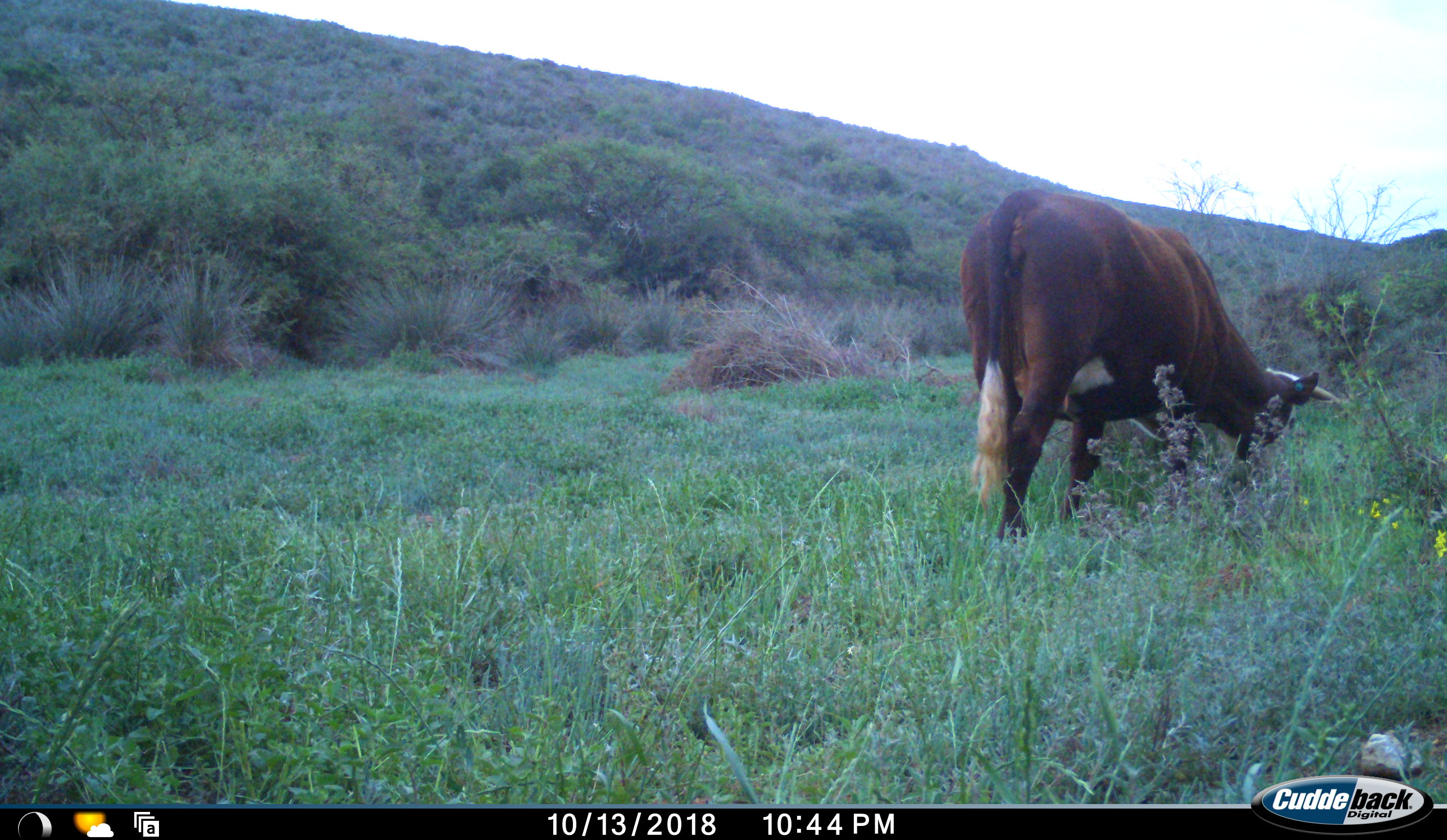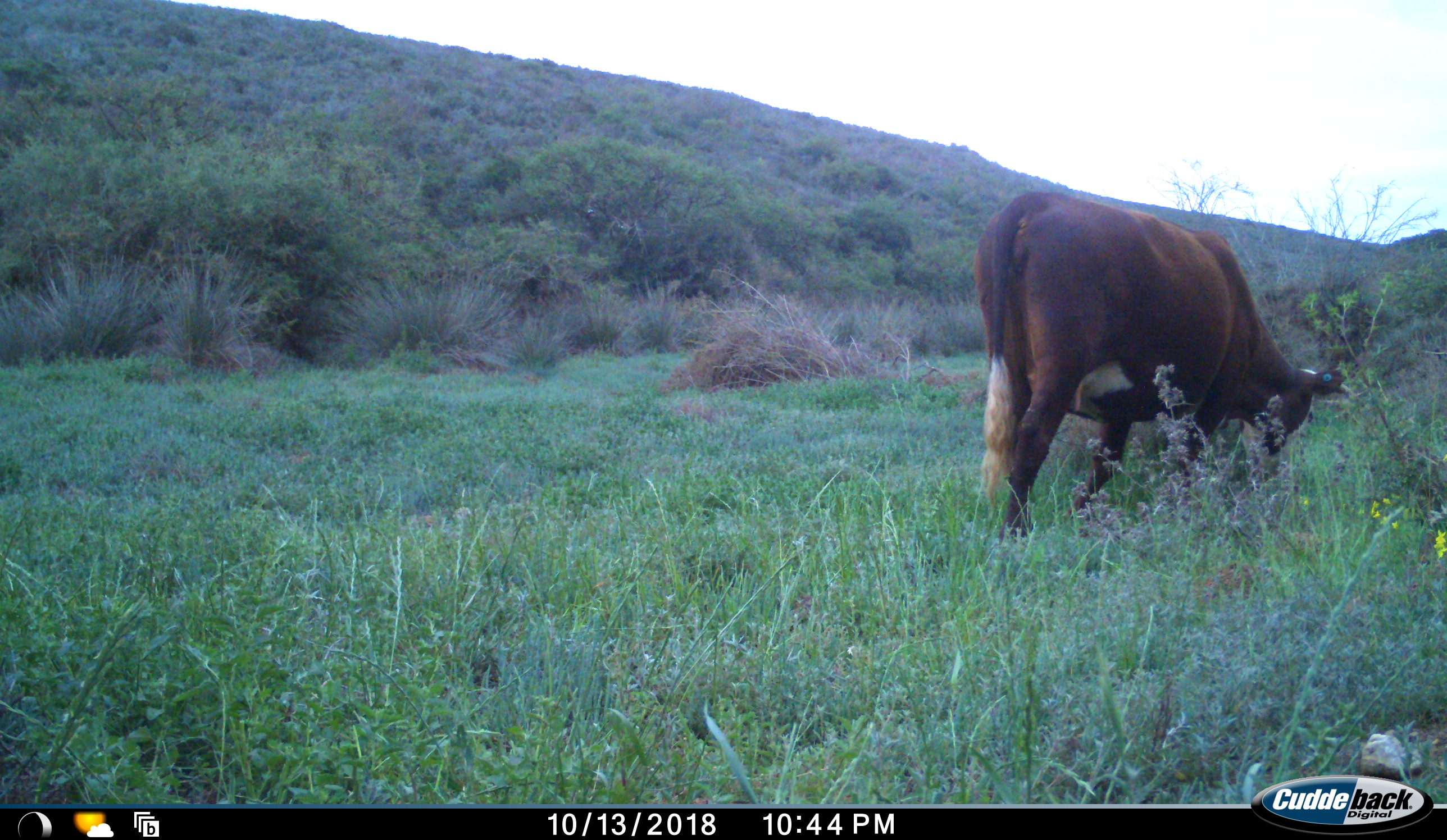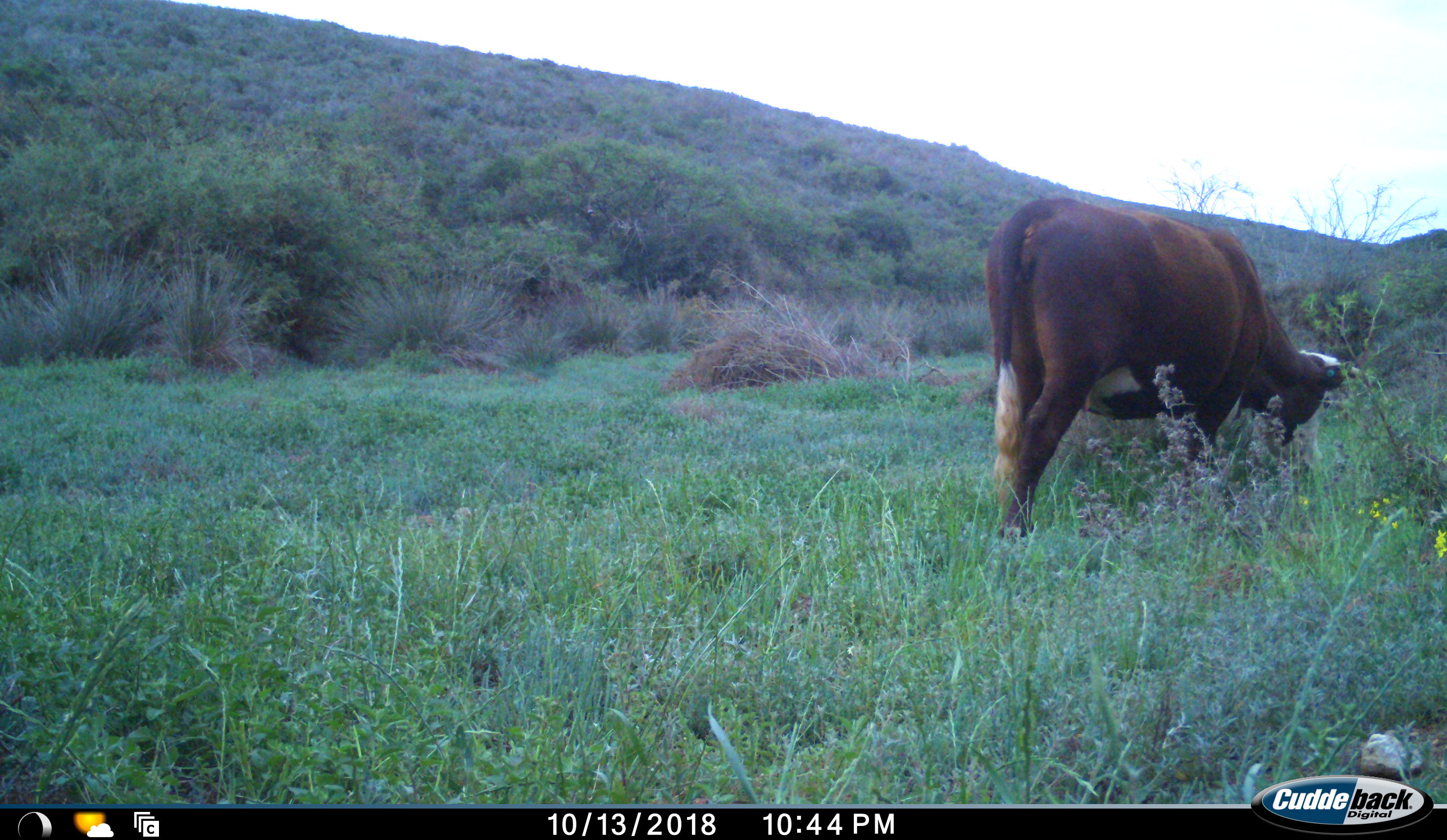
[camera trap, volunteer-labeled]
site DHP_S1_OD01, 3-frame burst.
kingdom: Animalia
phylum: Chordata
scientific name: Vertebrata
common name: domestic animal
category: domesticanimal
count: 1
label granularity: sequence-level